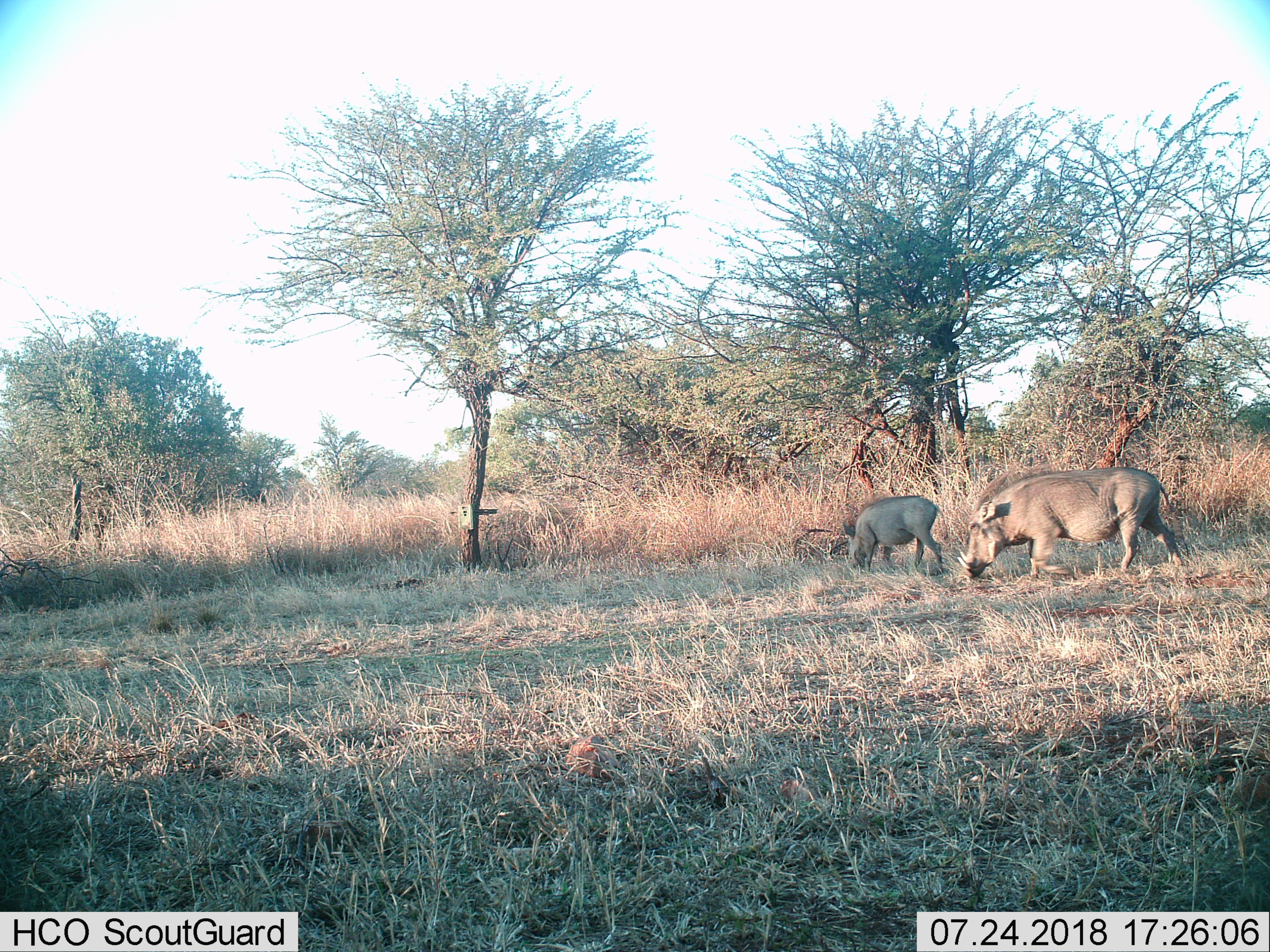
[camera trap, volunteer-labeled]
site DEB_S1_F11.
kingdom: Animalia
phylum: Chordata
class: Mammalia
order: Artiodactyla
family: Suidae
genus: Phacochoerus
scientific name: Phacochoerus africanus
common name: warthog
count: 2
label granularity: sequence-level